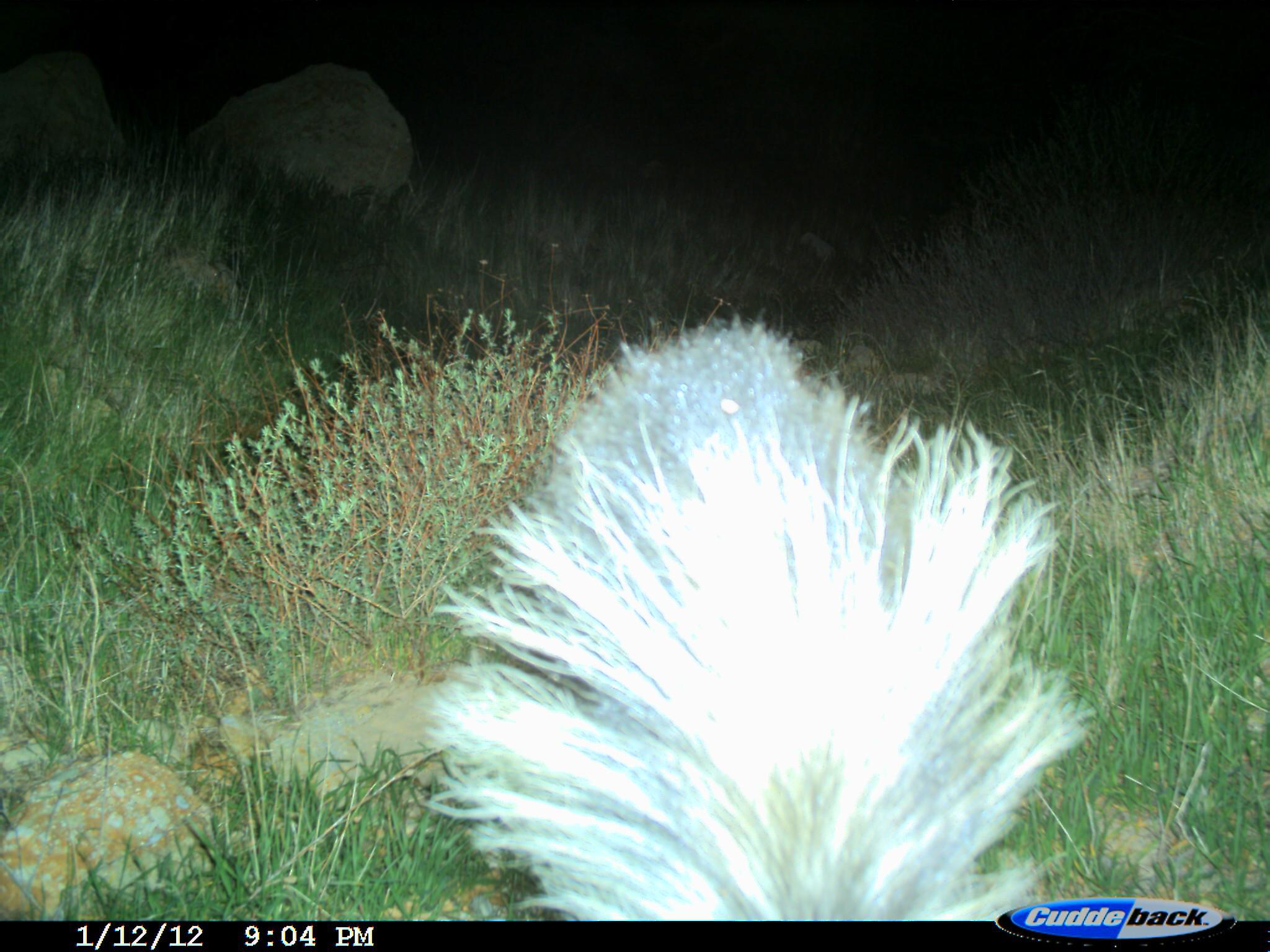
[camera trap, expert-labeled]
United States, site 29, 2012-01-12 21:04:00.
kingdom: Animalia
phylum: Chordata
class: Mammalia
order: Carnivora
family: Mephitidae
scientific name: Mephitidae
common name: skunk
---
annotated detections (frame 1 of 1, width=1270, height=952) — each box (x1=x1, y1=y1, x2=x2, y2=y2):
skunk: (x1=424, y1=311, x2=1106, y2=923)